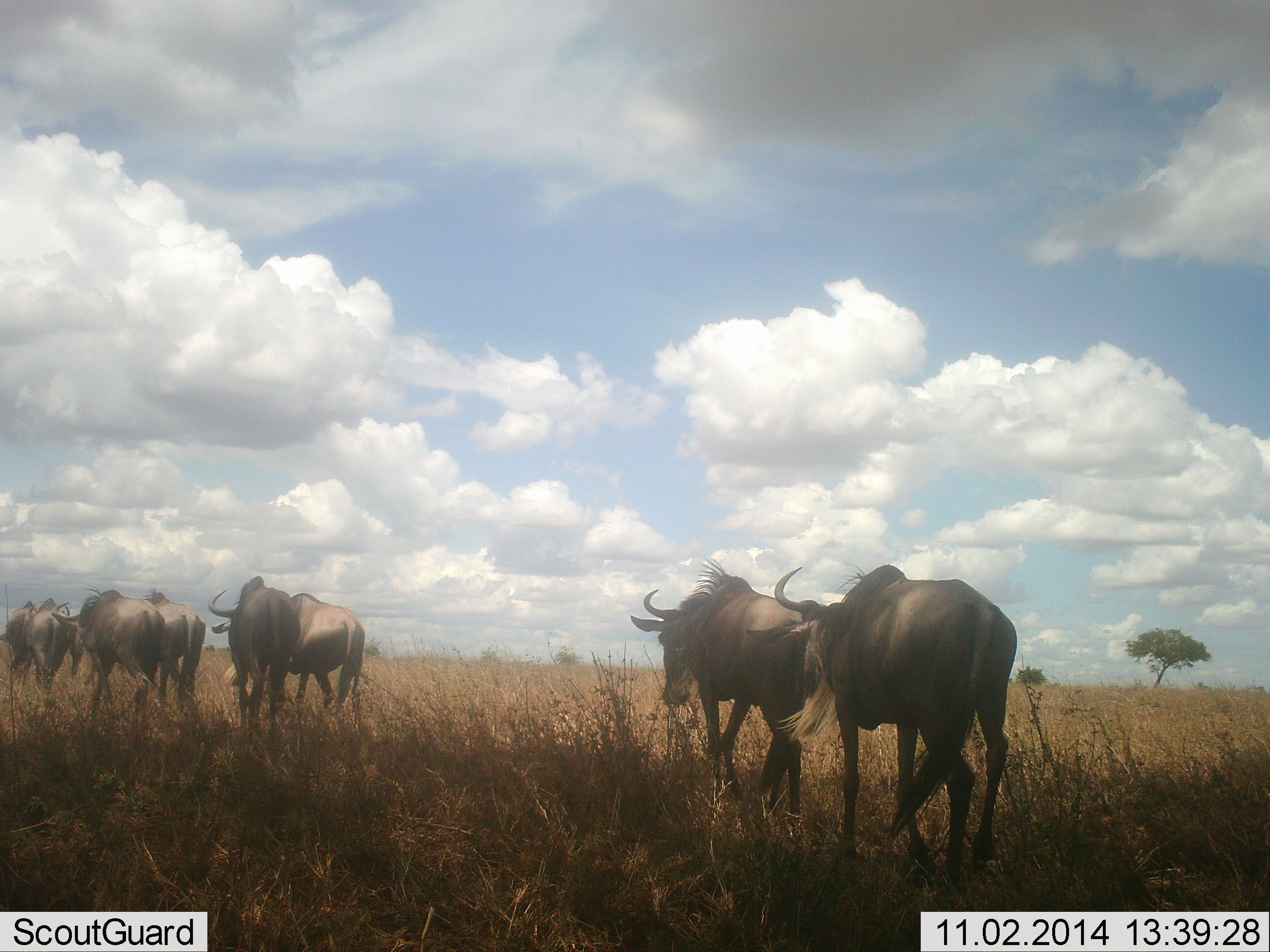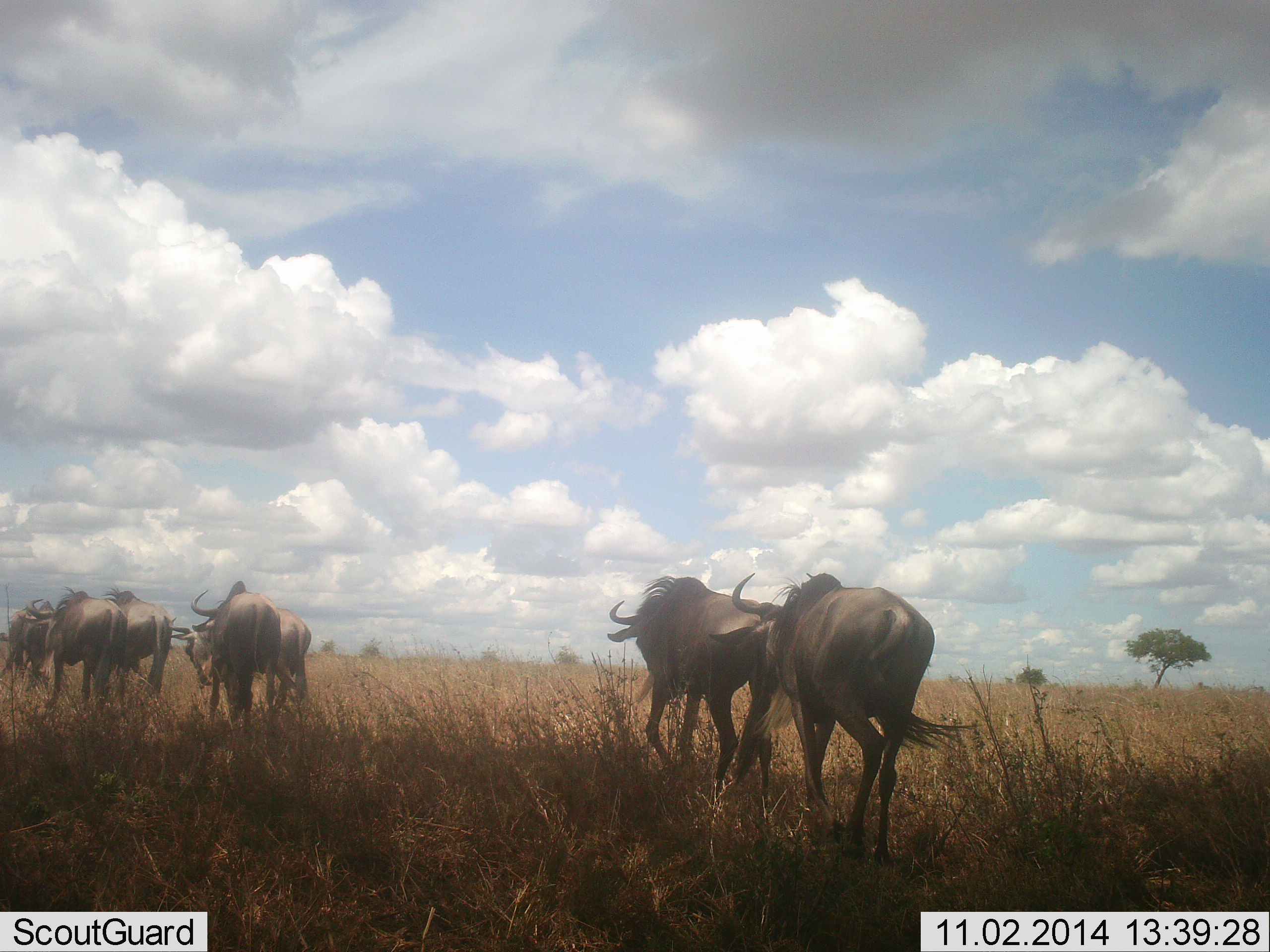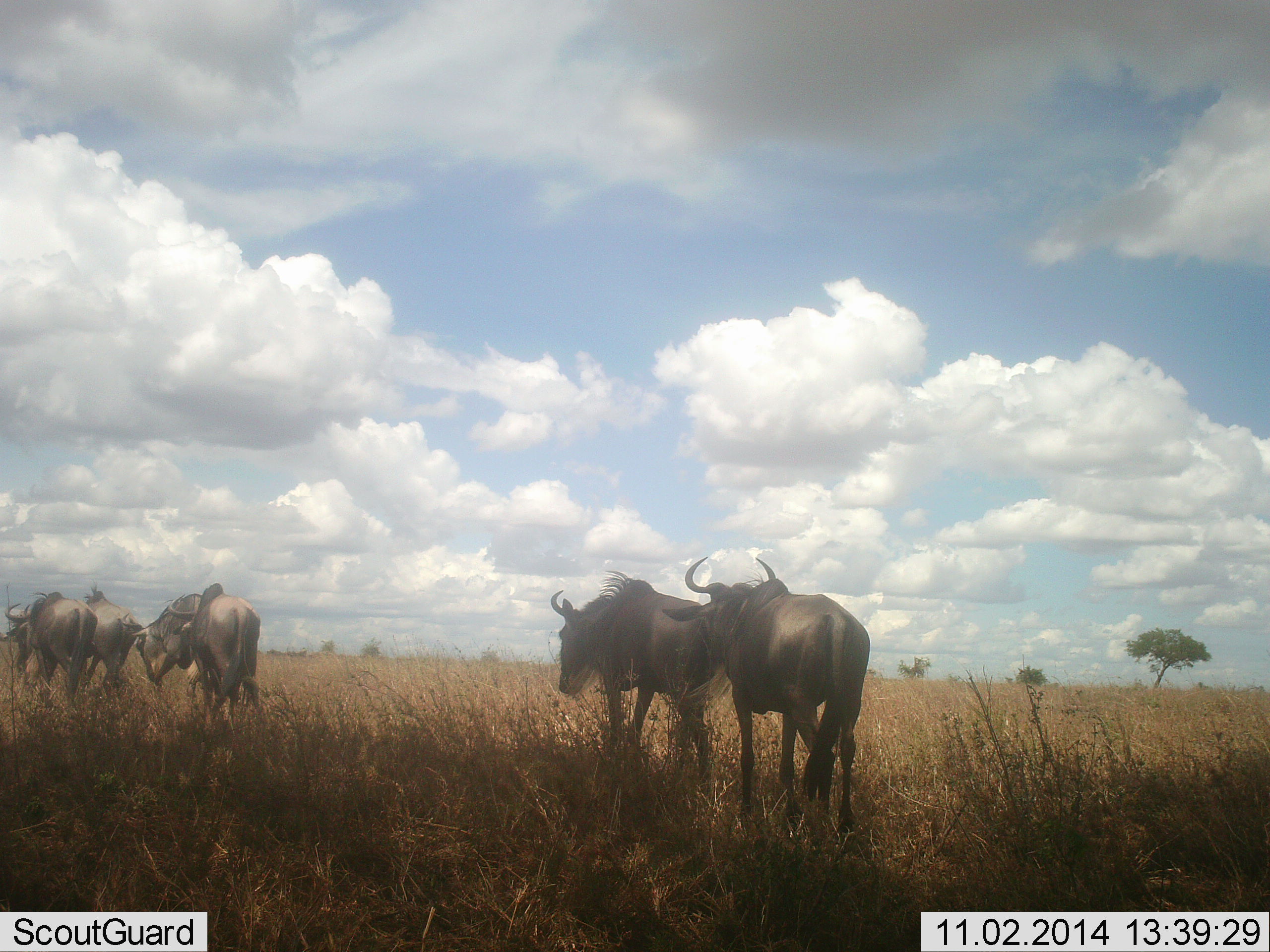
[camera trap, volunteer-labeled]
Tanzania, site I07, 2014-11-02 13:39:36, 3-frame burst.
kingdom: Animalia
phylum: Chordata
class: Mammalia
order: Artiodactyla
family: Bovidae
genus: Connochaetes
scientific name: Connochaetes taurinus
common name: blue wildebeest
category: wildebeest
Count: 8.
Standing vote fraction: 0%.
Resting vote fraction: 0%.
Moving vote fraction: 100%.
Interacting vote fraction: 0%.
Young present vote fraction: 0%.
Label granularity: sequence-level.